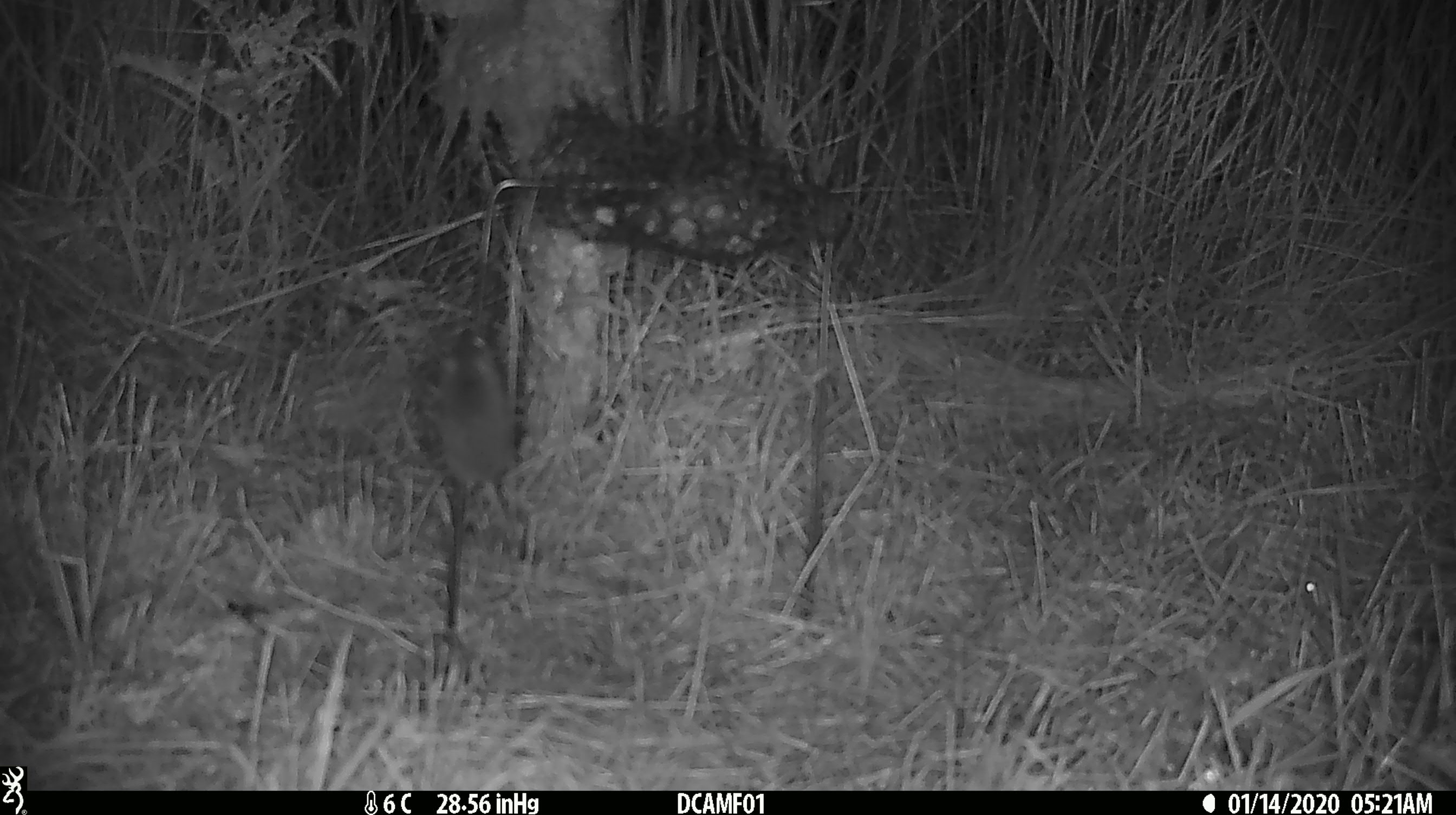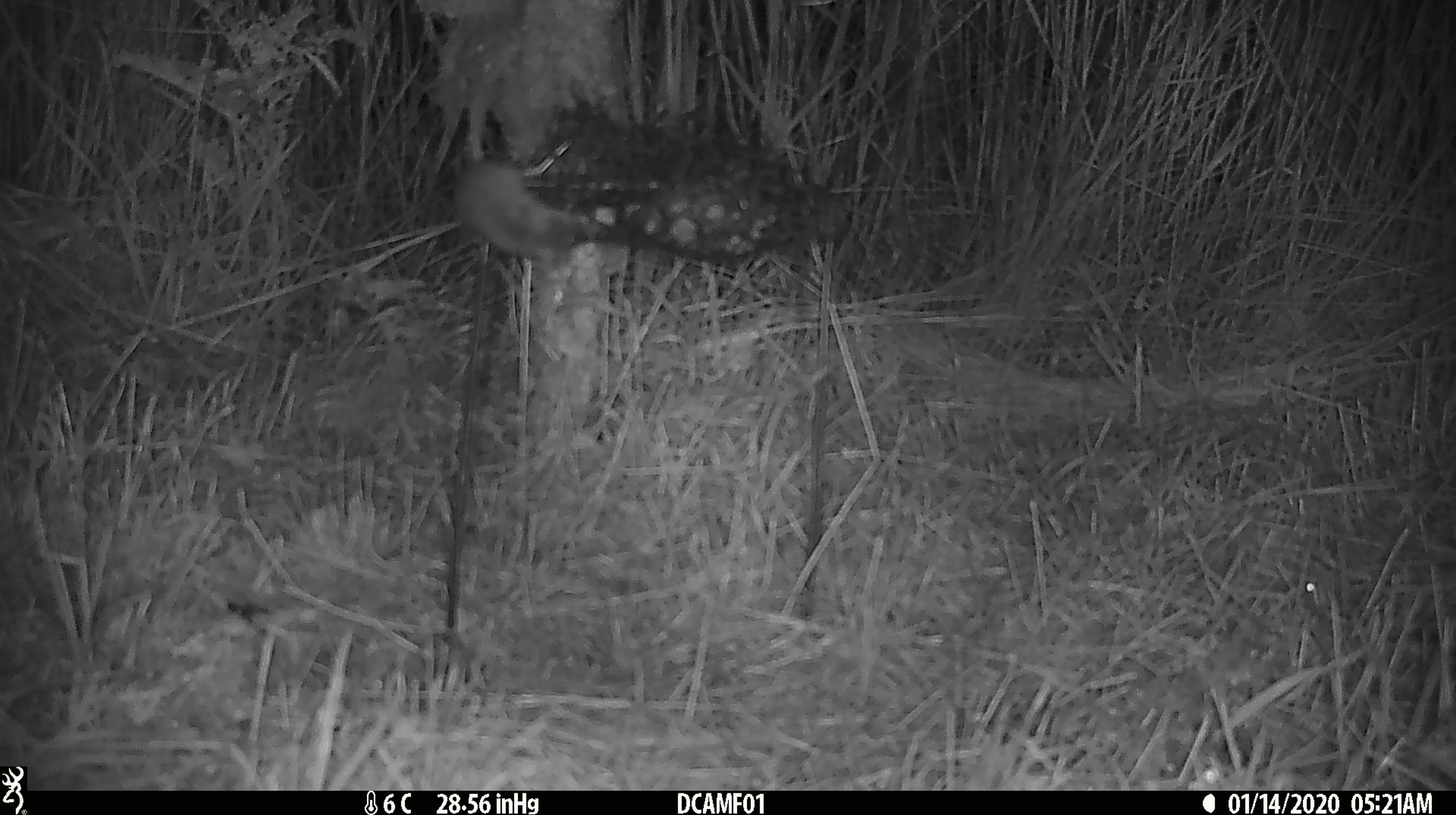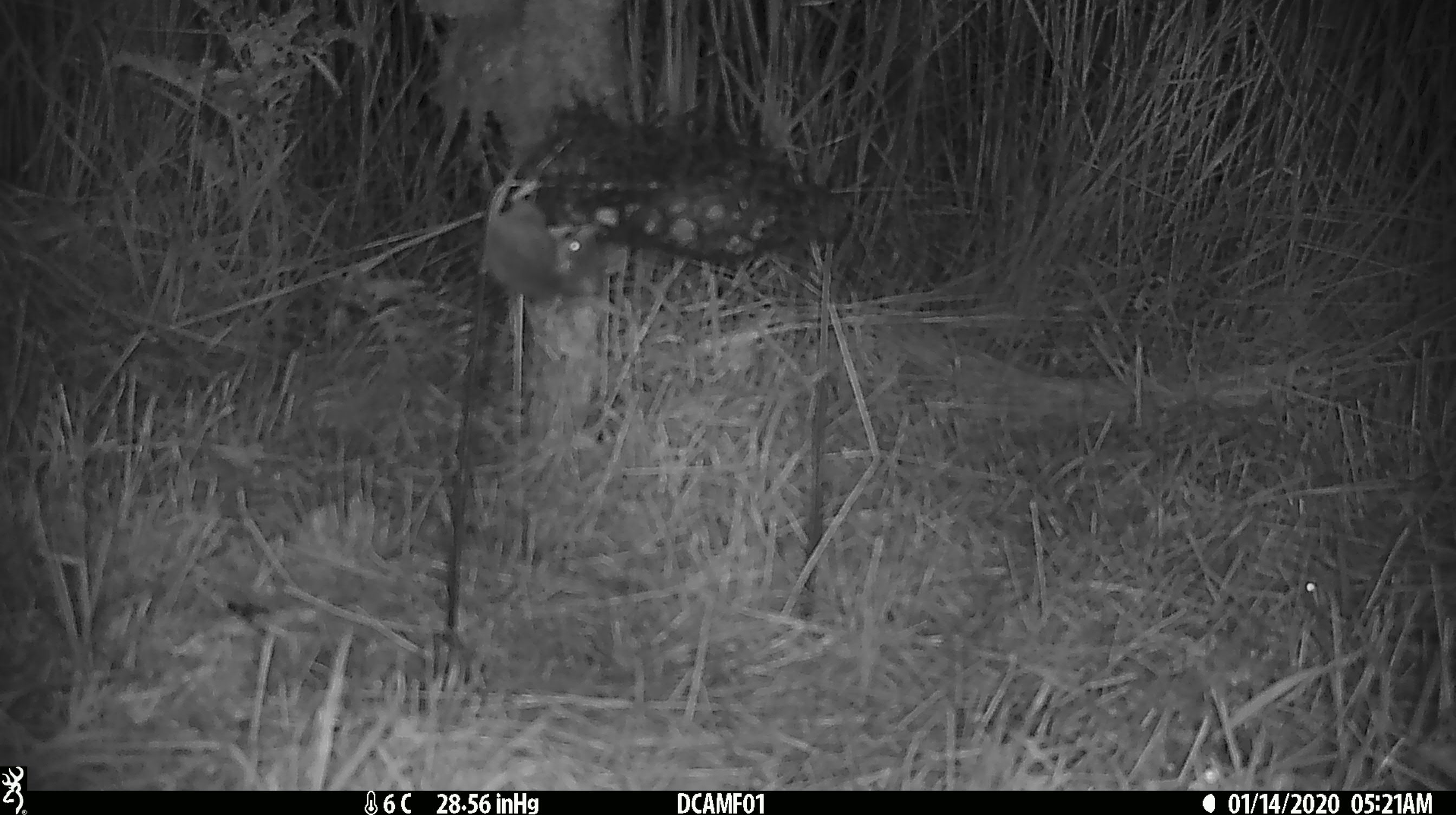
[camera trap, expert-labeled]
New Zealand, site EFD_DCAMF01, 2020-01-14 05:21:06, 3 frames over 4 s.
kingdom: Animalia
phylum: Chordata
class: Mammalia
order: Rodentia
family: Muridae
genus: Mus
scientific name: Mus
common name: mouse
Mouse (Mus).